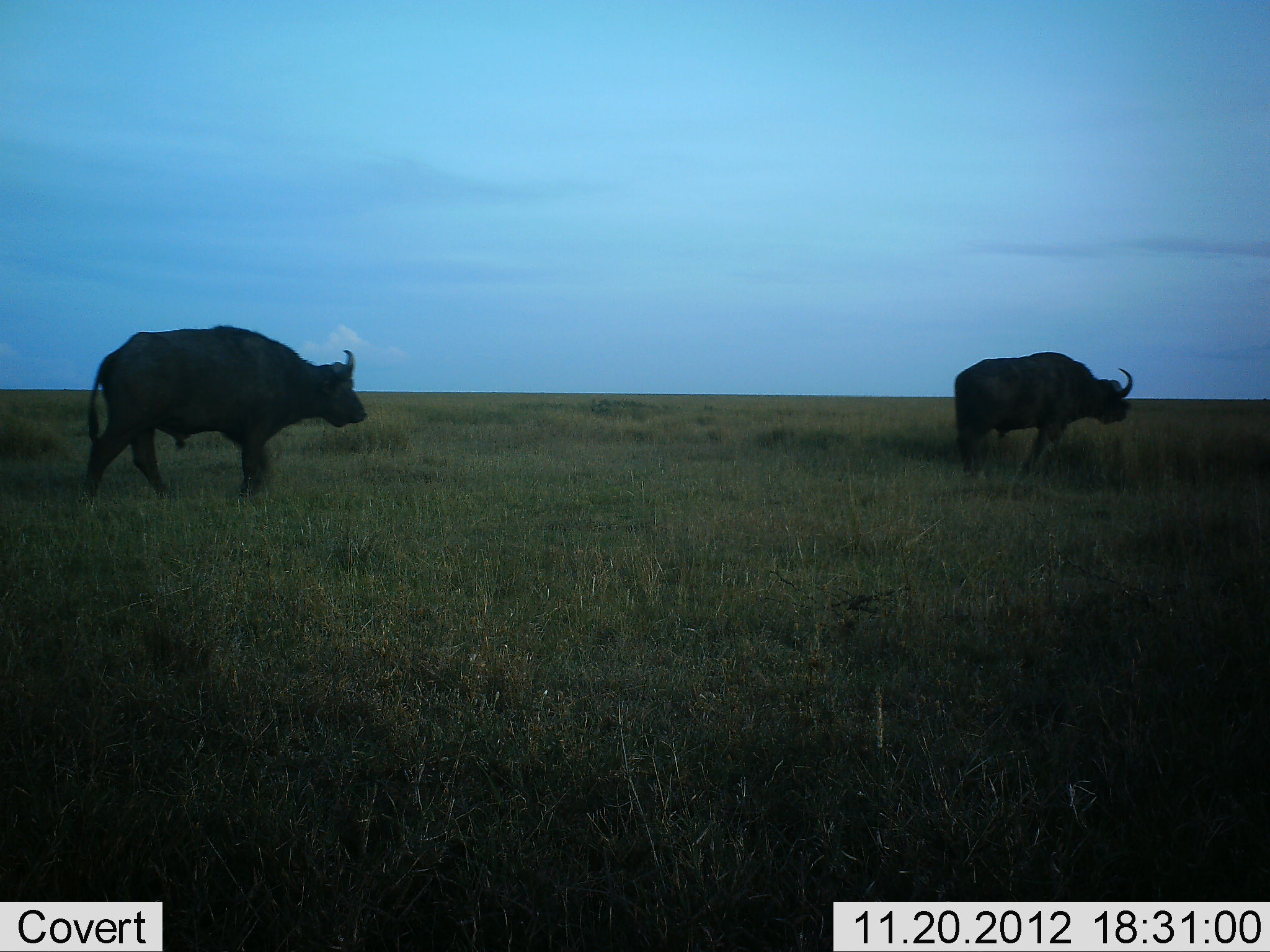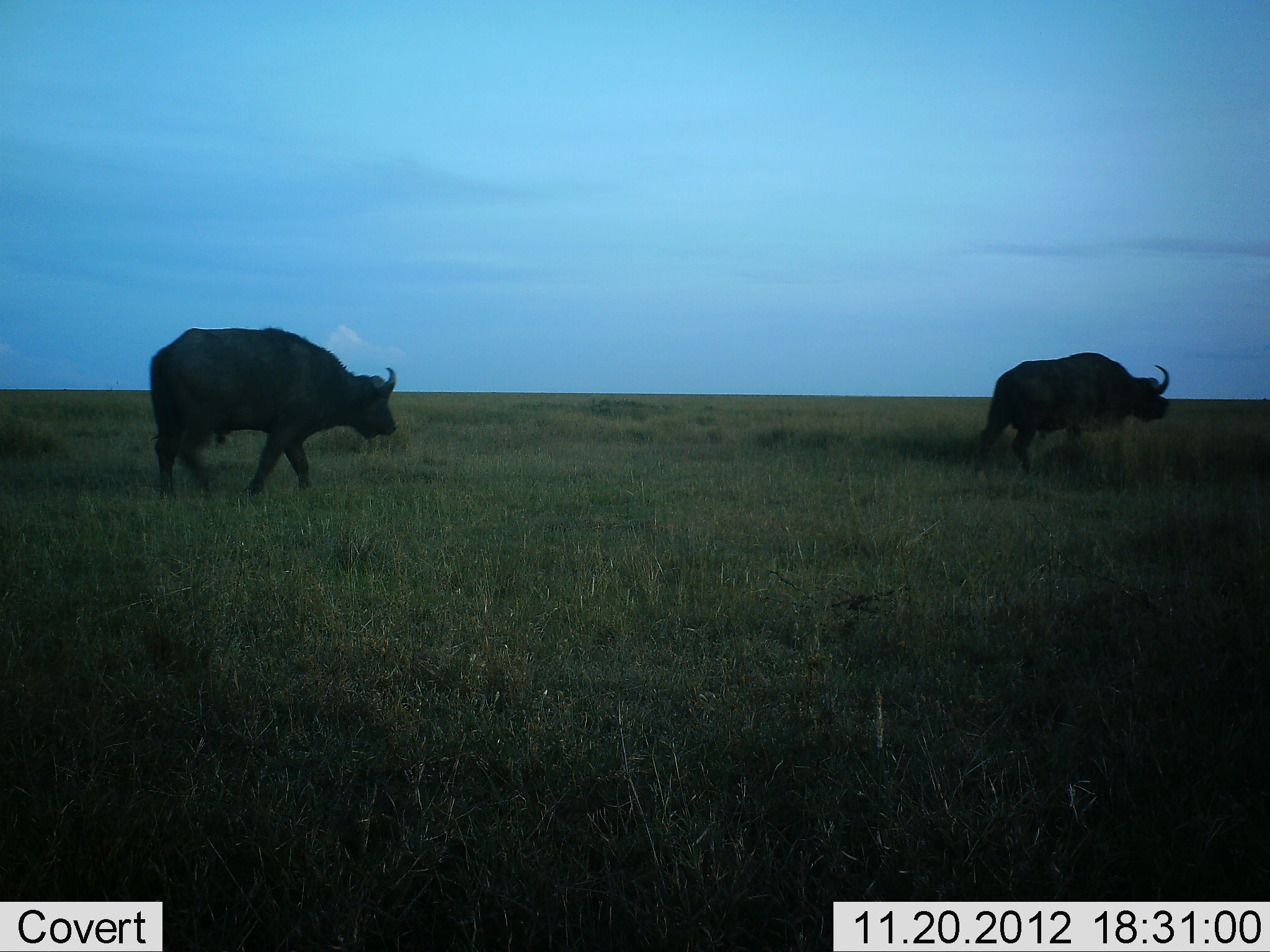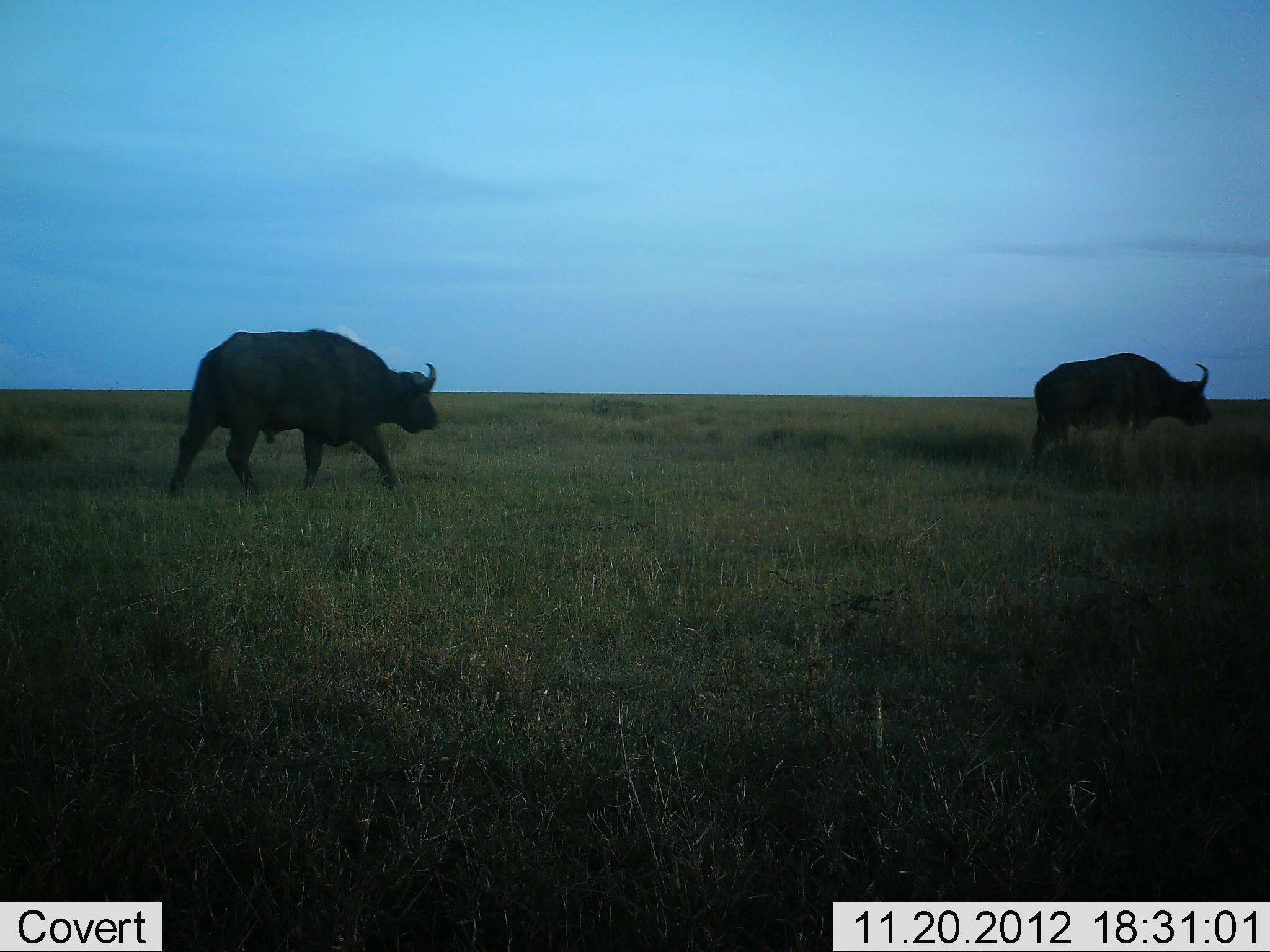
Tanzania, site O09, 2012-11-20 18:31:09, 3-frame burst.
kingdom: Animalia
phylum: Chordata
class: Mammalia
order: Artiodactyla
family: Bovidae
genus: Syncerus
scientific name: Syncerus caffer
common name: cape buffalo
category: buffalo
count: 2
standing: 0%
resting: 0%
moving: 100%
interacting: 0%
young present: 0%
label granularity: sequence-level